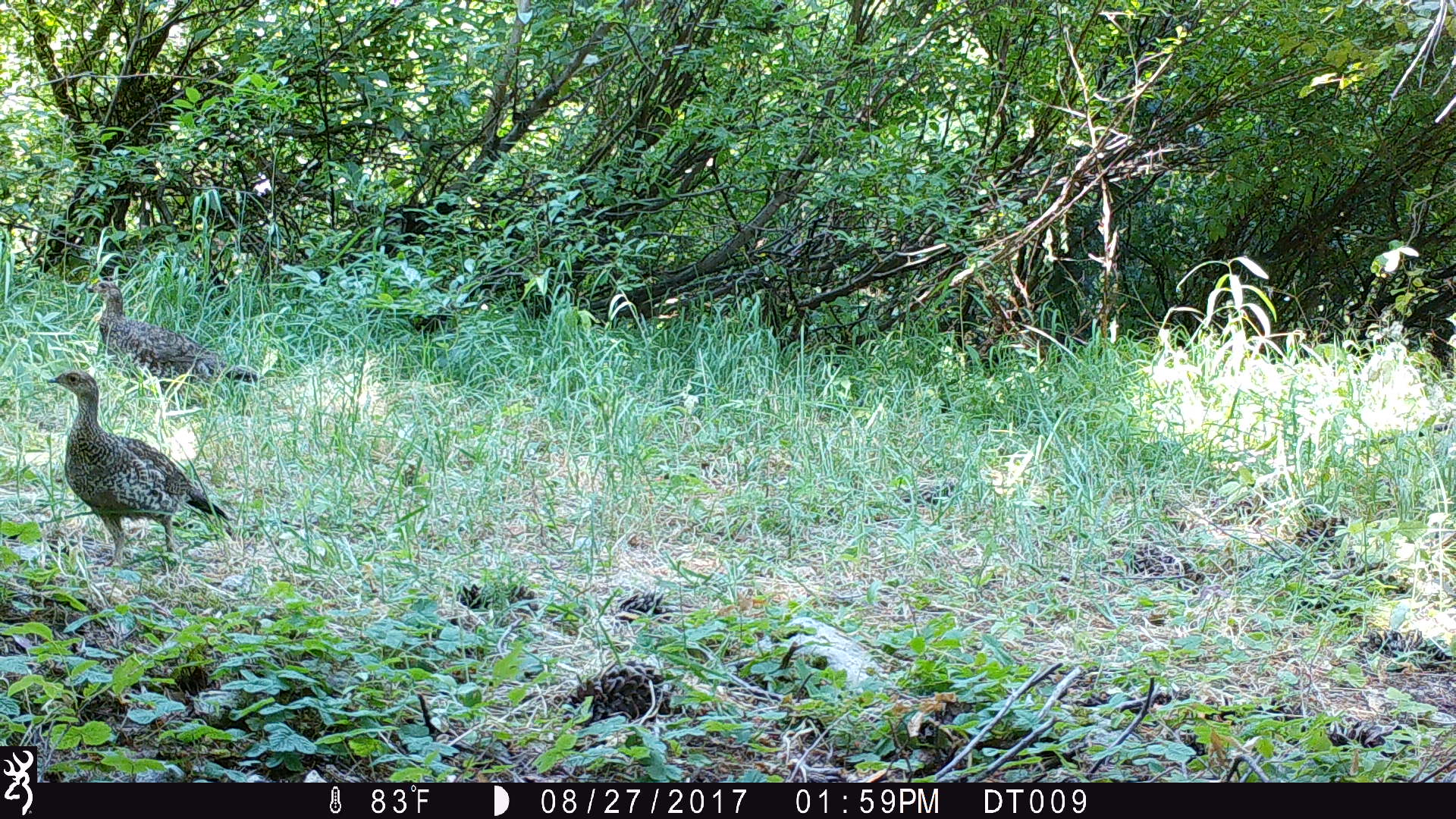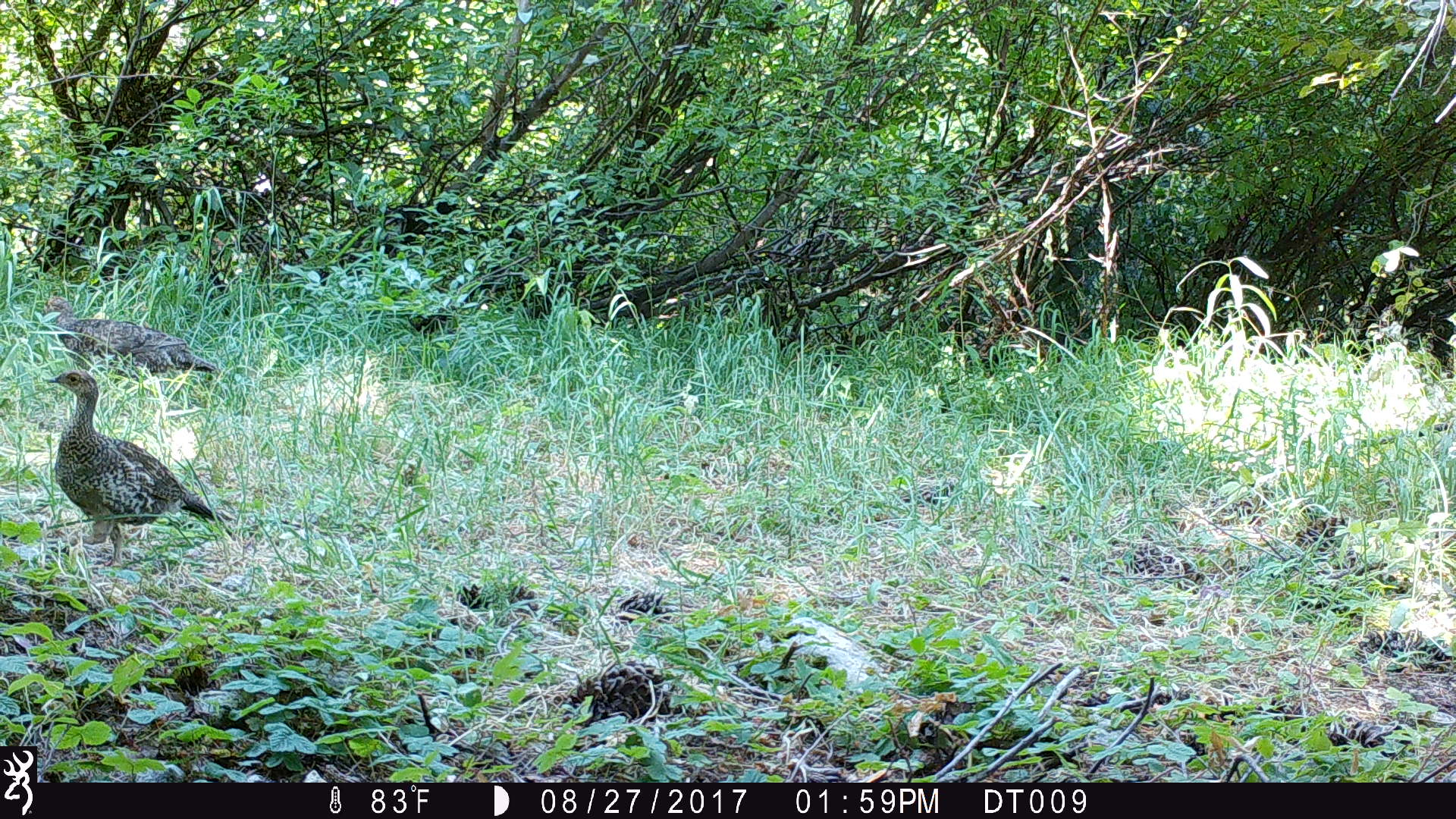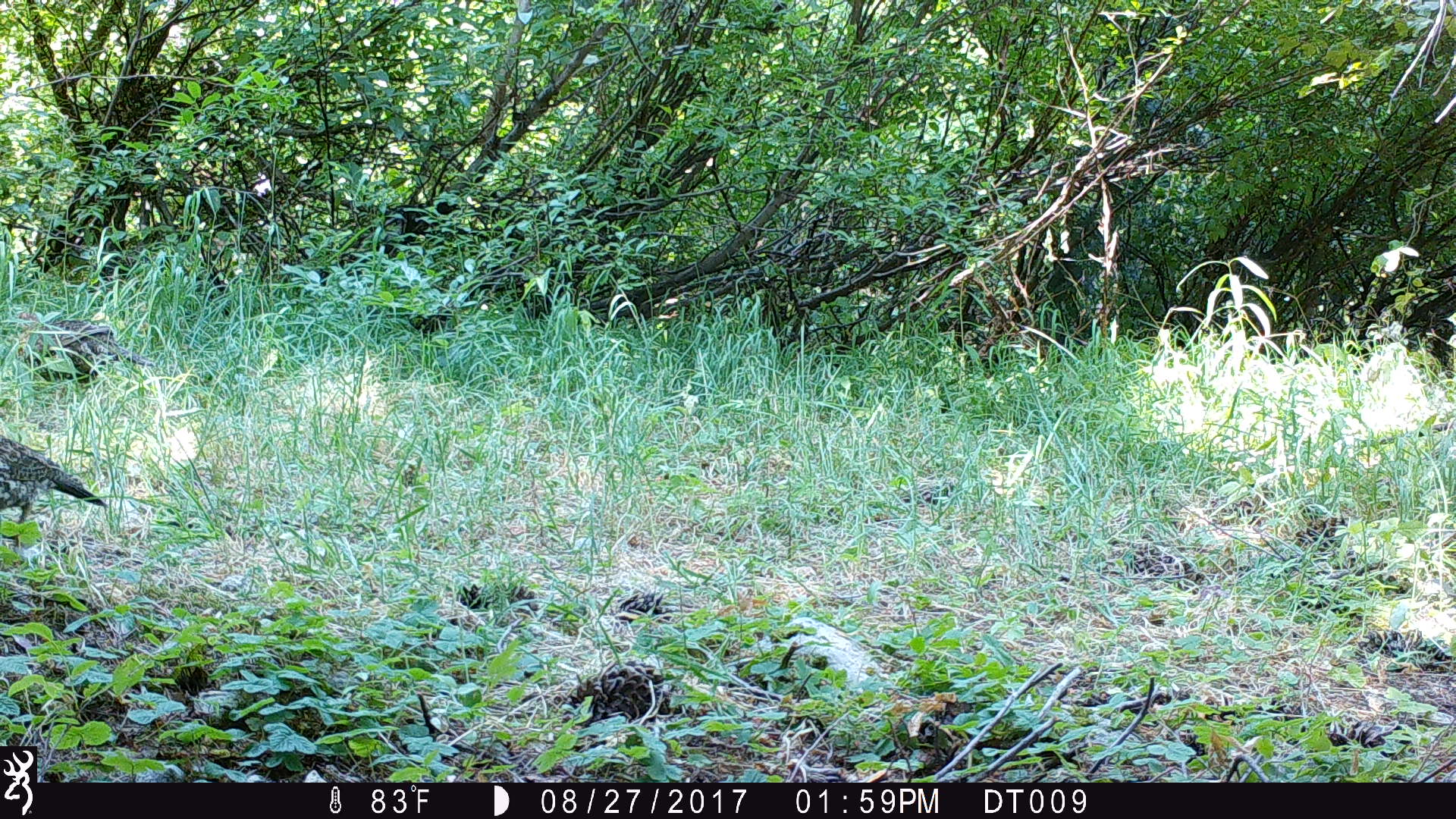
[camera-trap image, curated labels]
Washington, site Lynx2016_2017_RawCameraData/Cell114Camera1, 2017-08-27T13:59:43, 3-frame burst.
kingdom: Animalia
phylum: Chordata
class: Aves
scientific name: Aves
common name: birds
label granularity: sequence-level